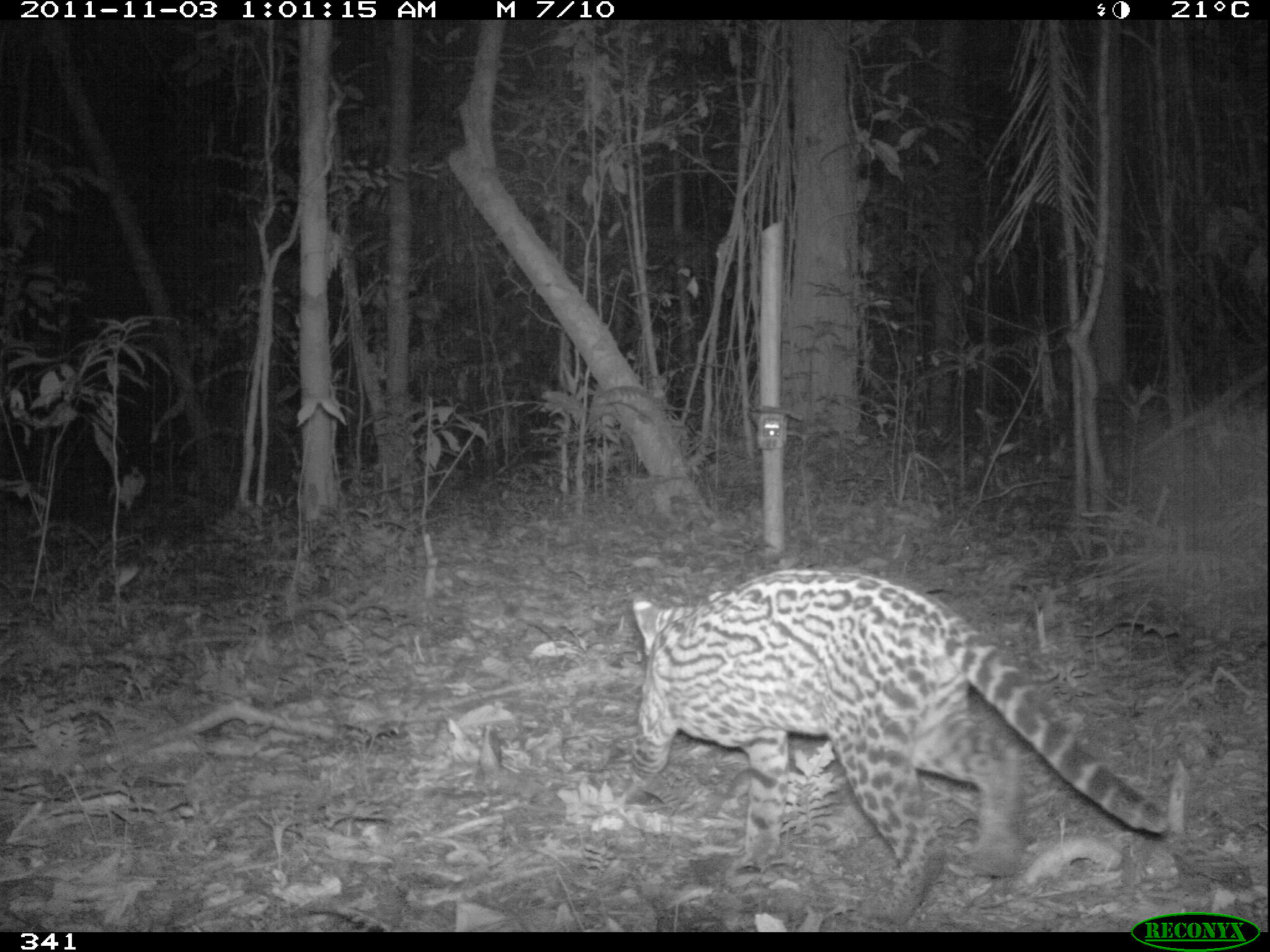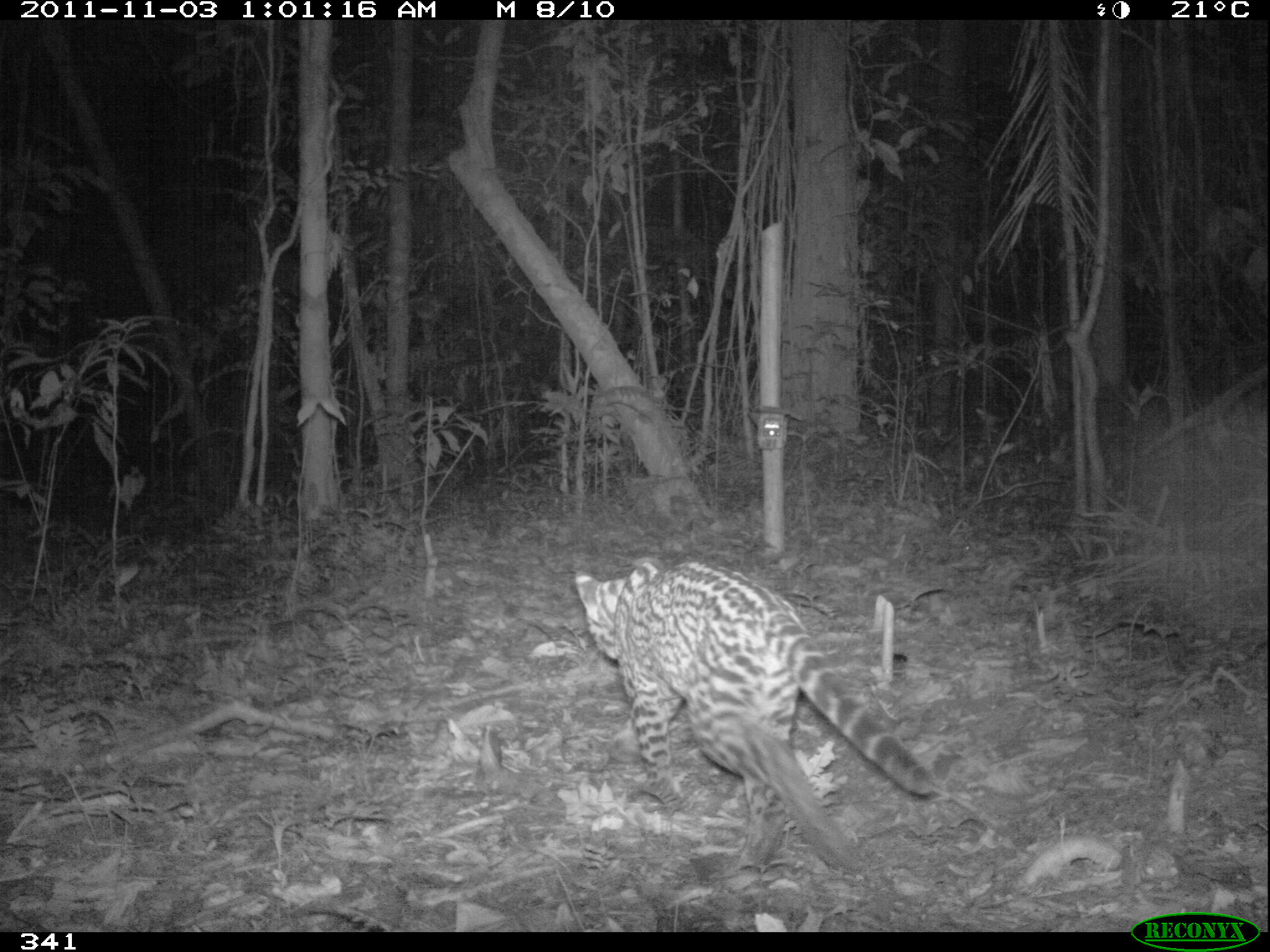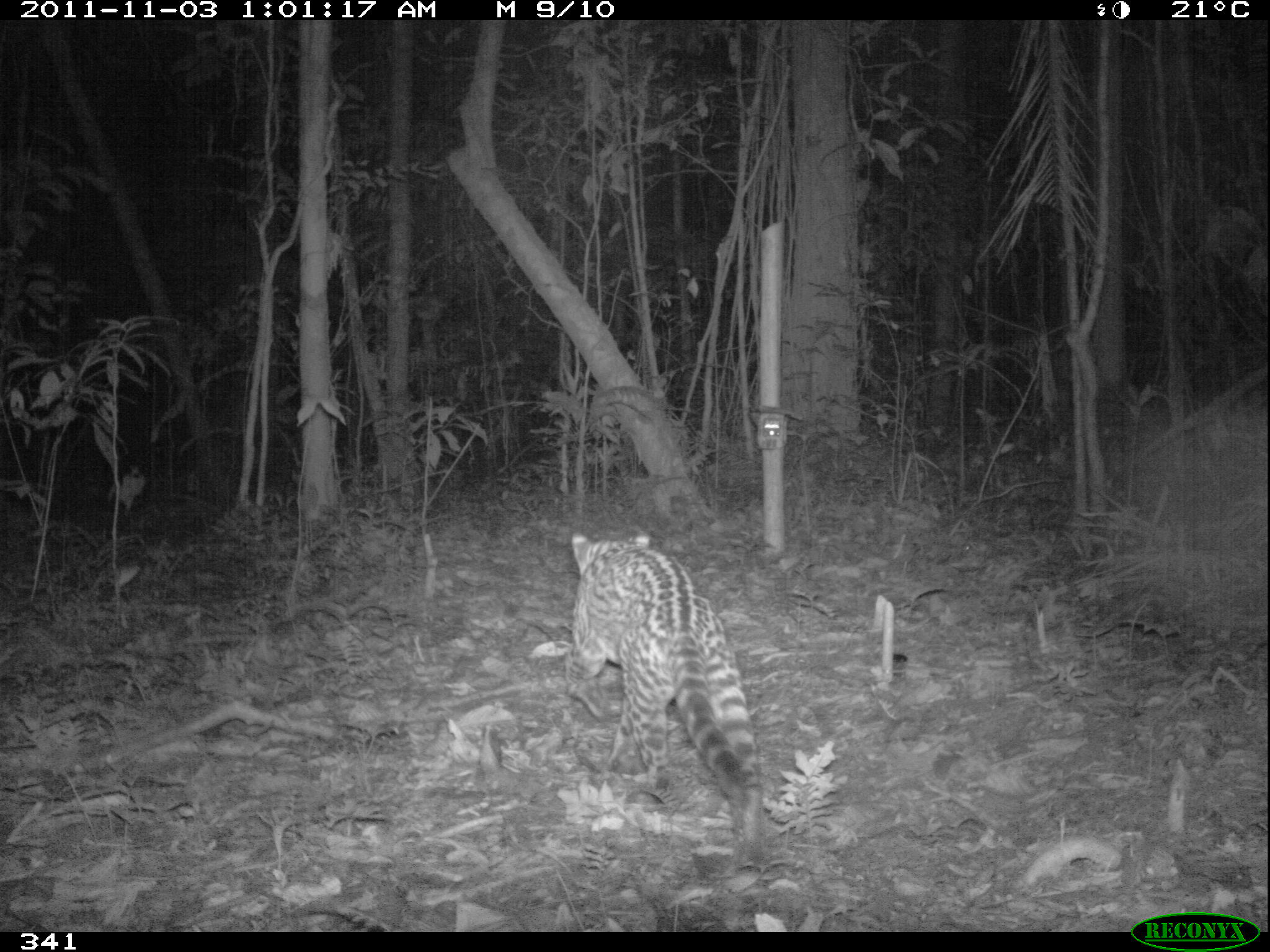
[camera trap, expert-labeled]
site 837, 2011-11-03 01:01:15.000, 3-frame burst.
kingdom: Animalia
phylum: Chordata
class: Mammalia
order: Carnivora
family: Felidae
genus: Leopardus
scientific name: Leopardus pardalis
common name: ocelot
Leopardus pardalis (ocelot).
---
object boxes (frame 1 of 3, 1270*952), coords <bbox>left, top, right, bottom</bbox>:
leopardus pardalis: <bbox>626, 565, 1170, 932</bbox>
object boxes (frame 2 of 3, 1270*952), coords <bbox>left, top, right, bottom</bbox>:
leopardus pardalis: <bbox>571, 557, 937, 873</bbox>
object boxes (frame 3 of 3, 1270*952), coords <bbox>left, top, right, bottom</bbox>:
leopardus pardalis: <bbox>563, 529, 769, 849</bbox>